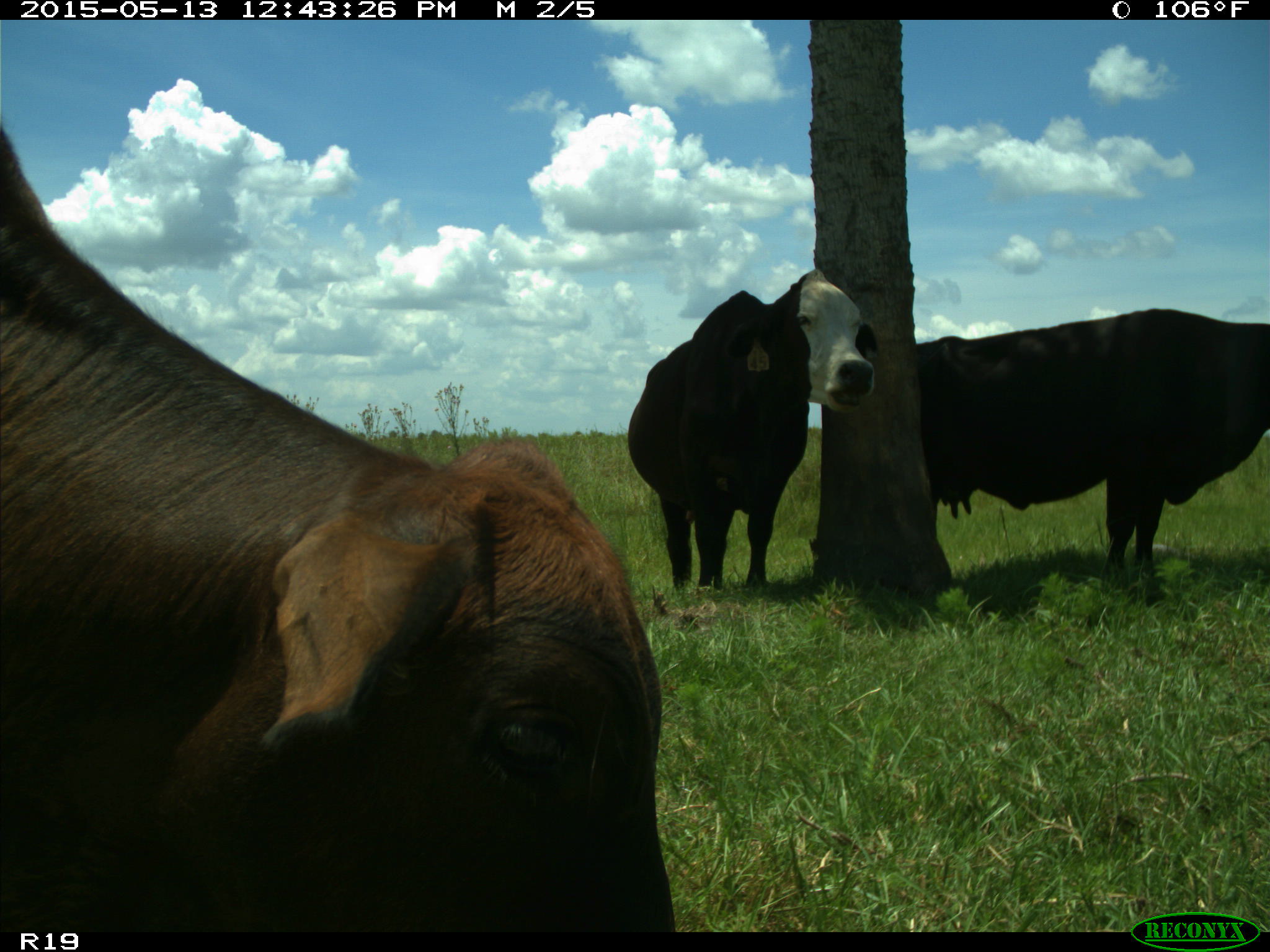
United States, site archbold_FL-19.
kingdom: Animalia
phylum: Chordata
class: Mammalia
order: Artiodactyla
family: Bovidae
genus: Bos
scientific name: Bos taurus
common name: domestic cow